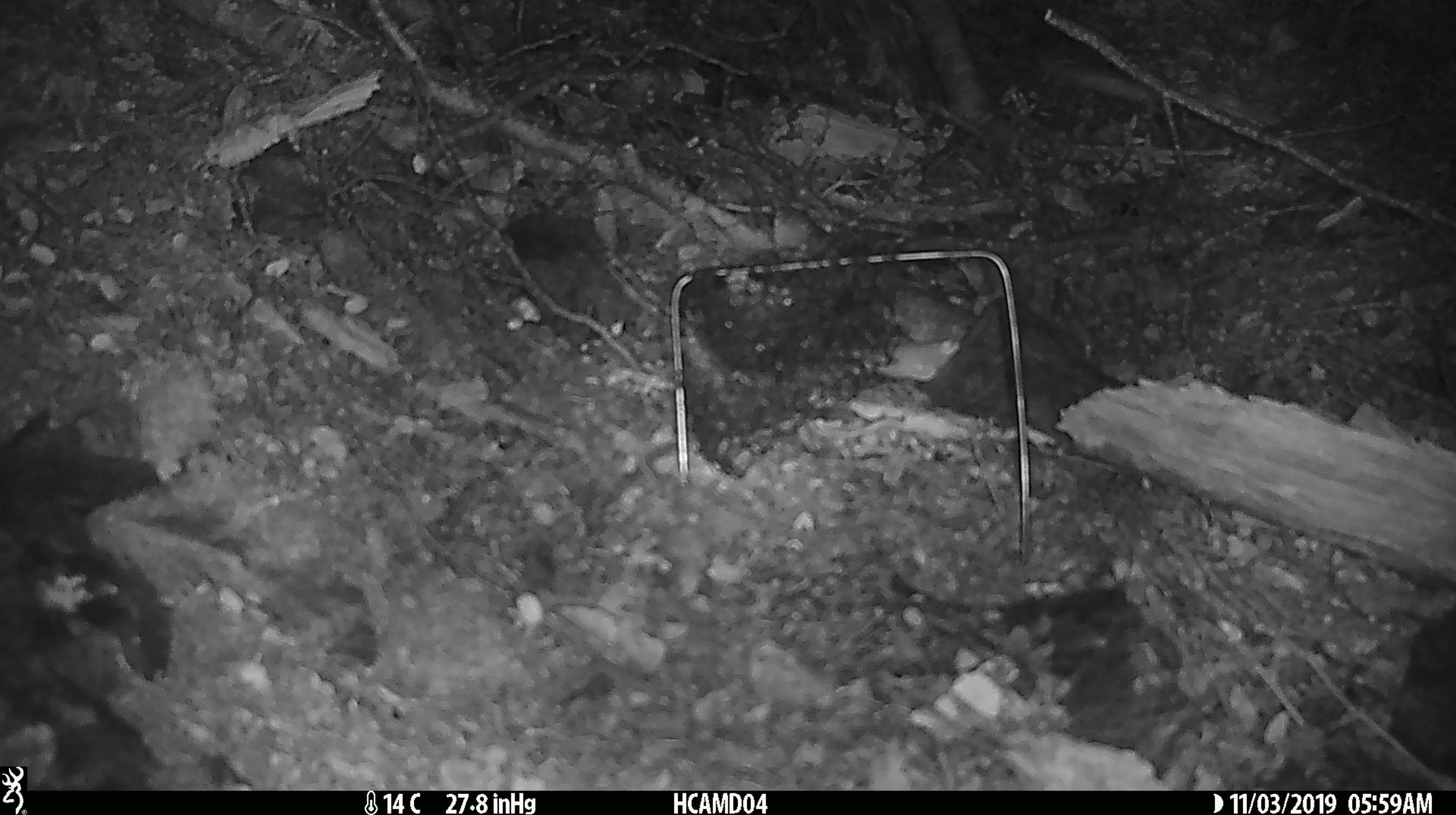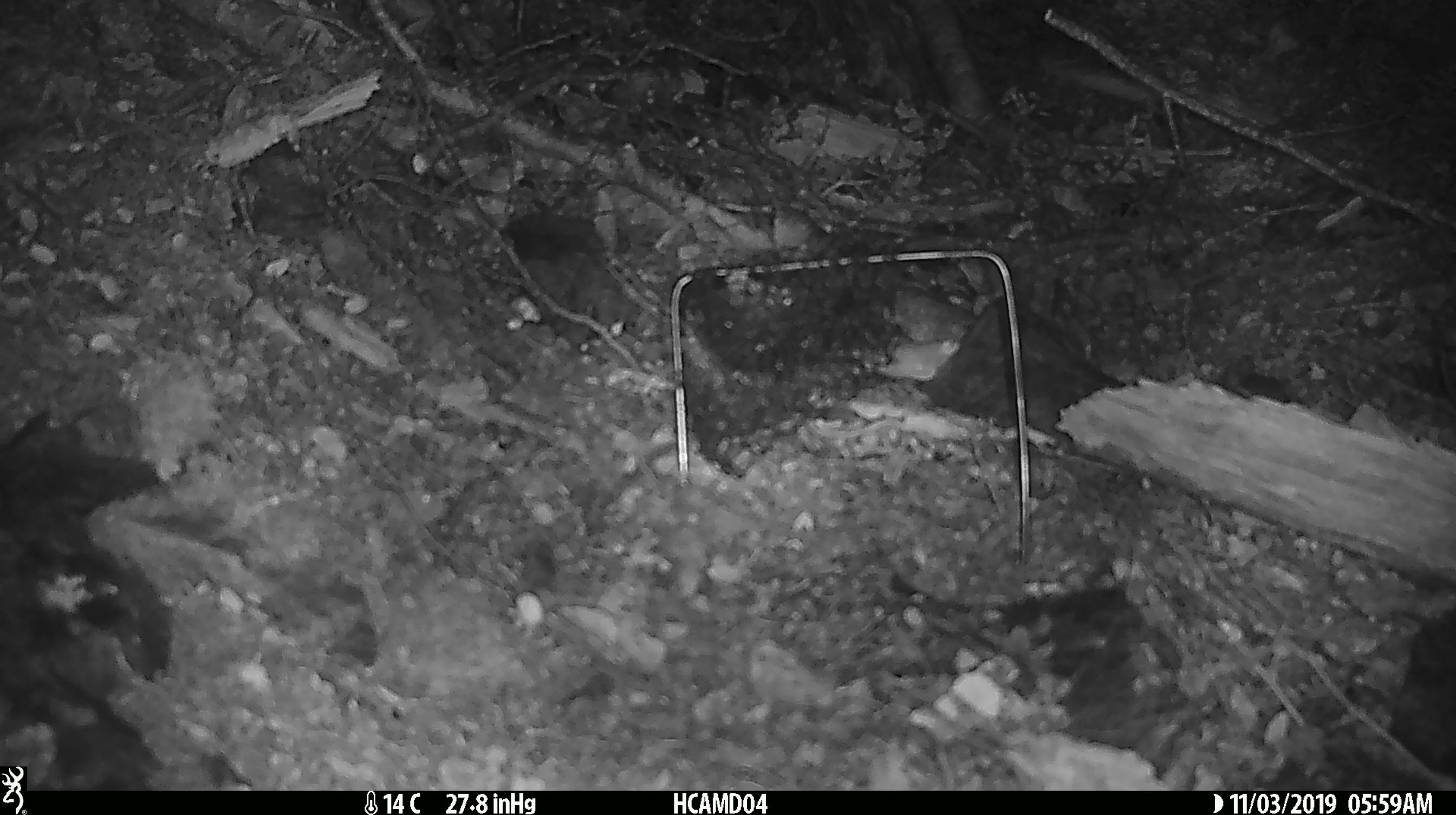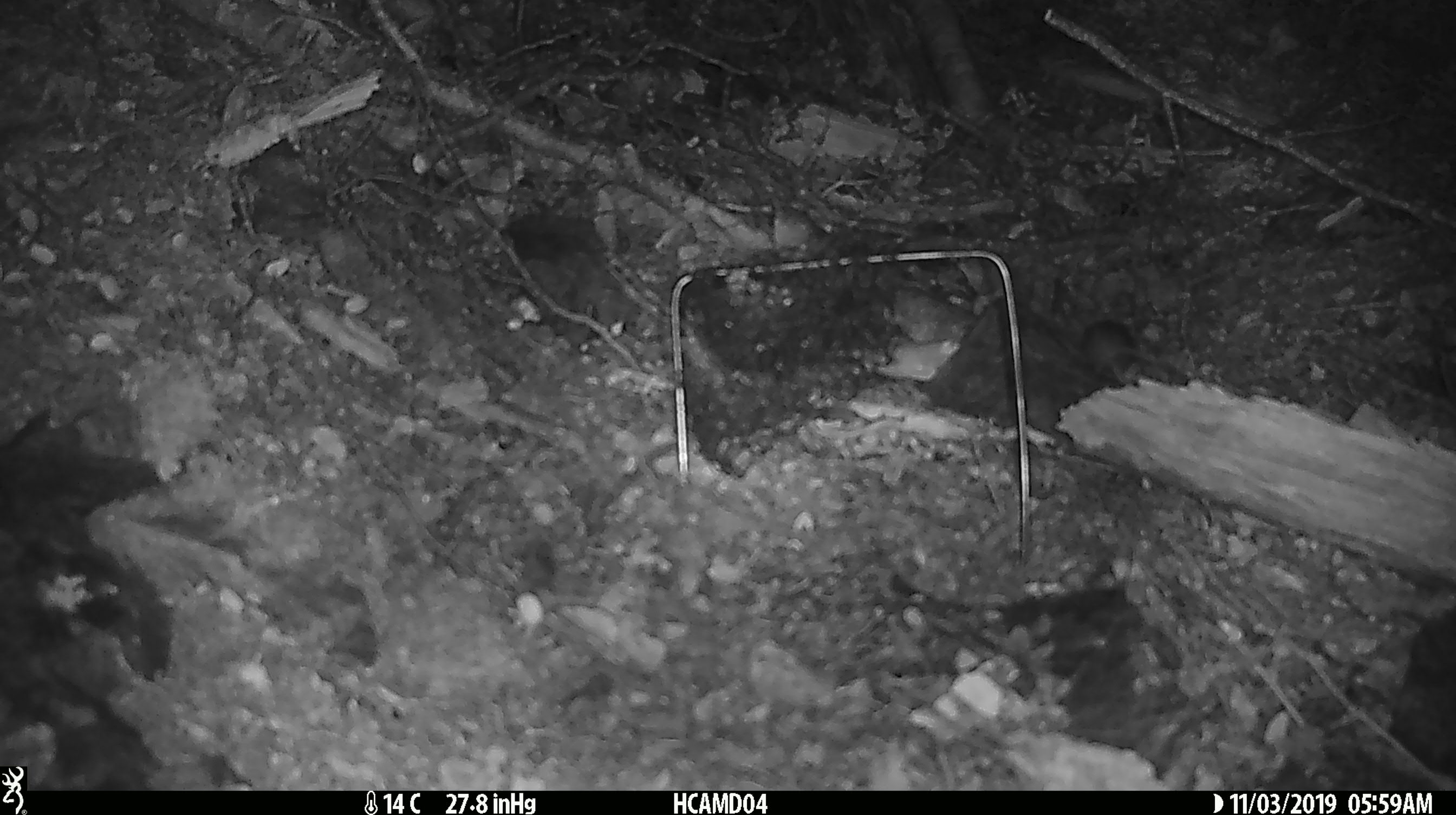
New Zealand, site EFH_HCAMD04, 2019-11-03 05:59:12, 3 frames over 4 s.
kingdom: Animalia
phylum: Chordata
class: Mammalia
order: Rodentia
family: Muridae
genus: Mus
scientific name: Mus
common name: mouse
Mouse (Mus).